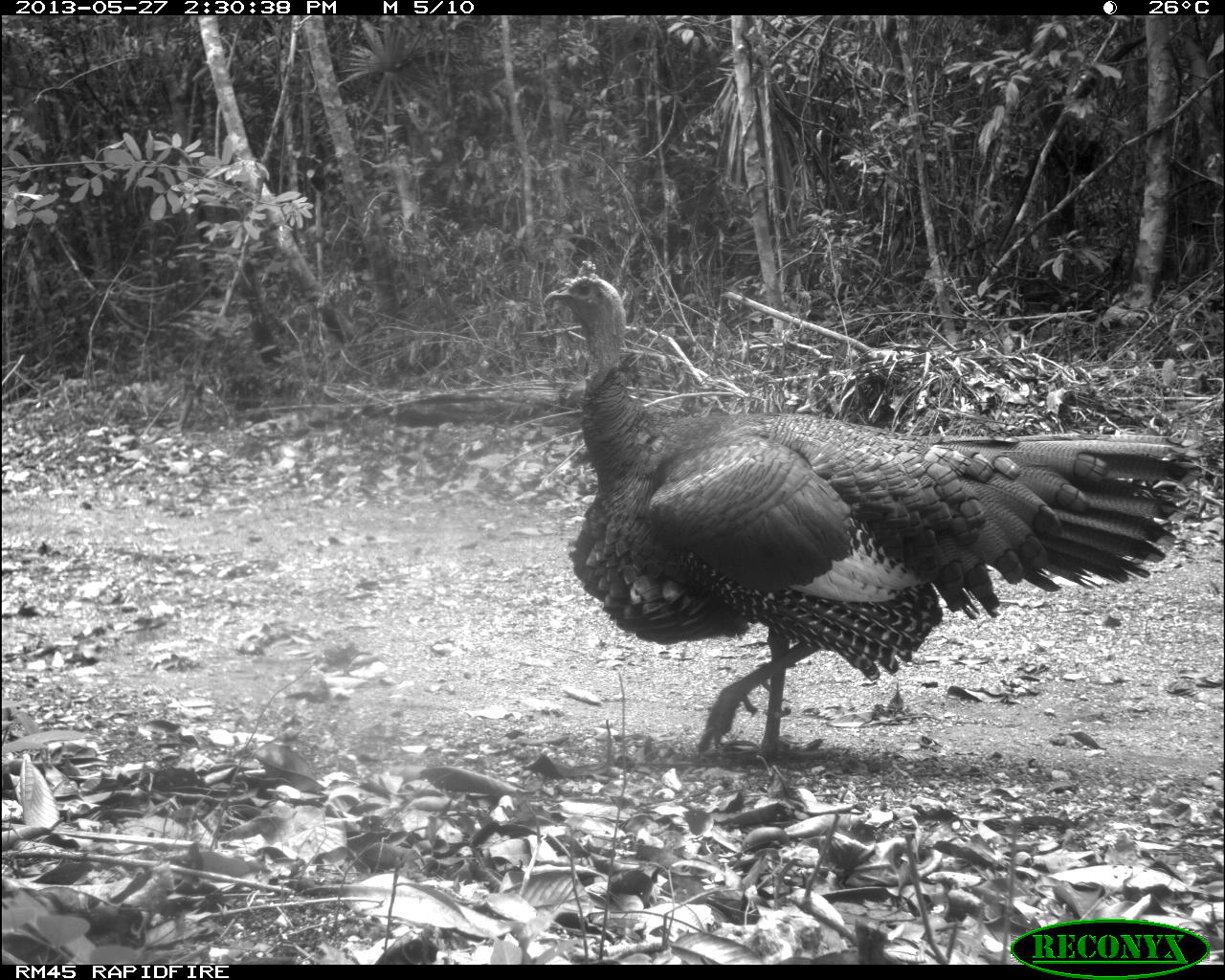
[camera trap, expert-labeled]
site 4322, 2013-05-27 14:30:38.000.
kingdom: Animalia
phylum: Chordata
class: Aves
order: Galliformes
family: Phasianidae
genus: Meleagris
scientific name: Meleagris ocellata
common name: ocellated turkey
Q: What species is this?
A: Meleagris ocellata (ocellated turkey).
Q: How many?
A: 1.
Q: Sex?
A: Male.